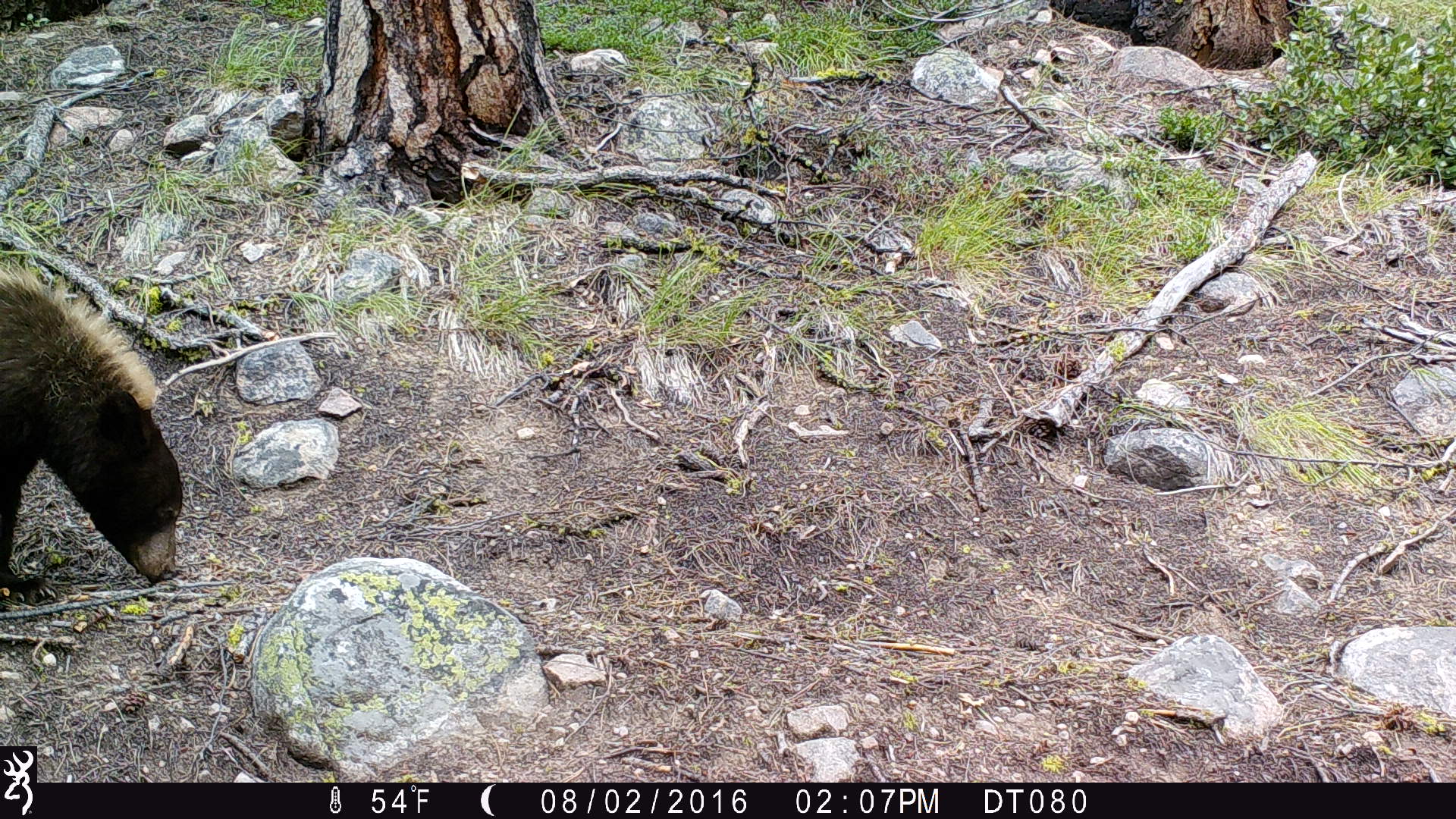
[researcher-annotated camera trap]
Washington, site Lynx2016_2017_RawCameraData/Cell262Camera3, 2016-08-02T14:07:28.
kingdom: Animalia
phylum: Chordata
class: Mammalia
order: Carnivora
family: Ursidae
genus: Ursus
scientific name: Ursus americanus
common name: american black bear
Ursus americanus (american black bear). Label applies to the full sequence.